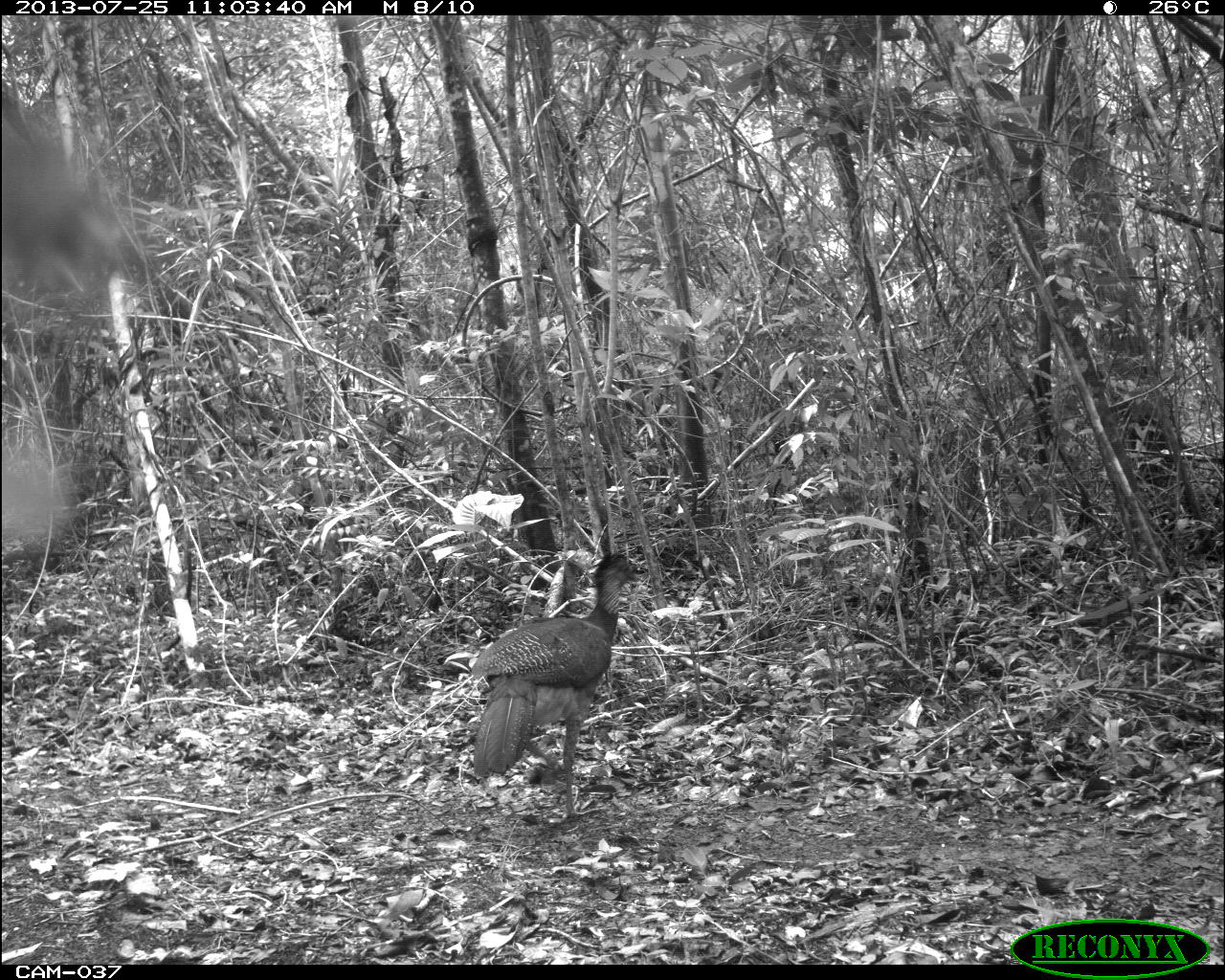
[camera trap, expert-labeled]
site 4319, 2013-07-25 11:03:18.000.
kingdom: Animalia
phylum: Chordata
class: Aves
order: Galliformes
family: Cracidae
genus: Crax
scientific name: Crax rubra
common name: great curassow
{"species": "Crax rubra (great curassow)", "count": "2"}